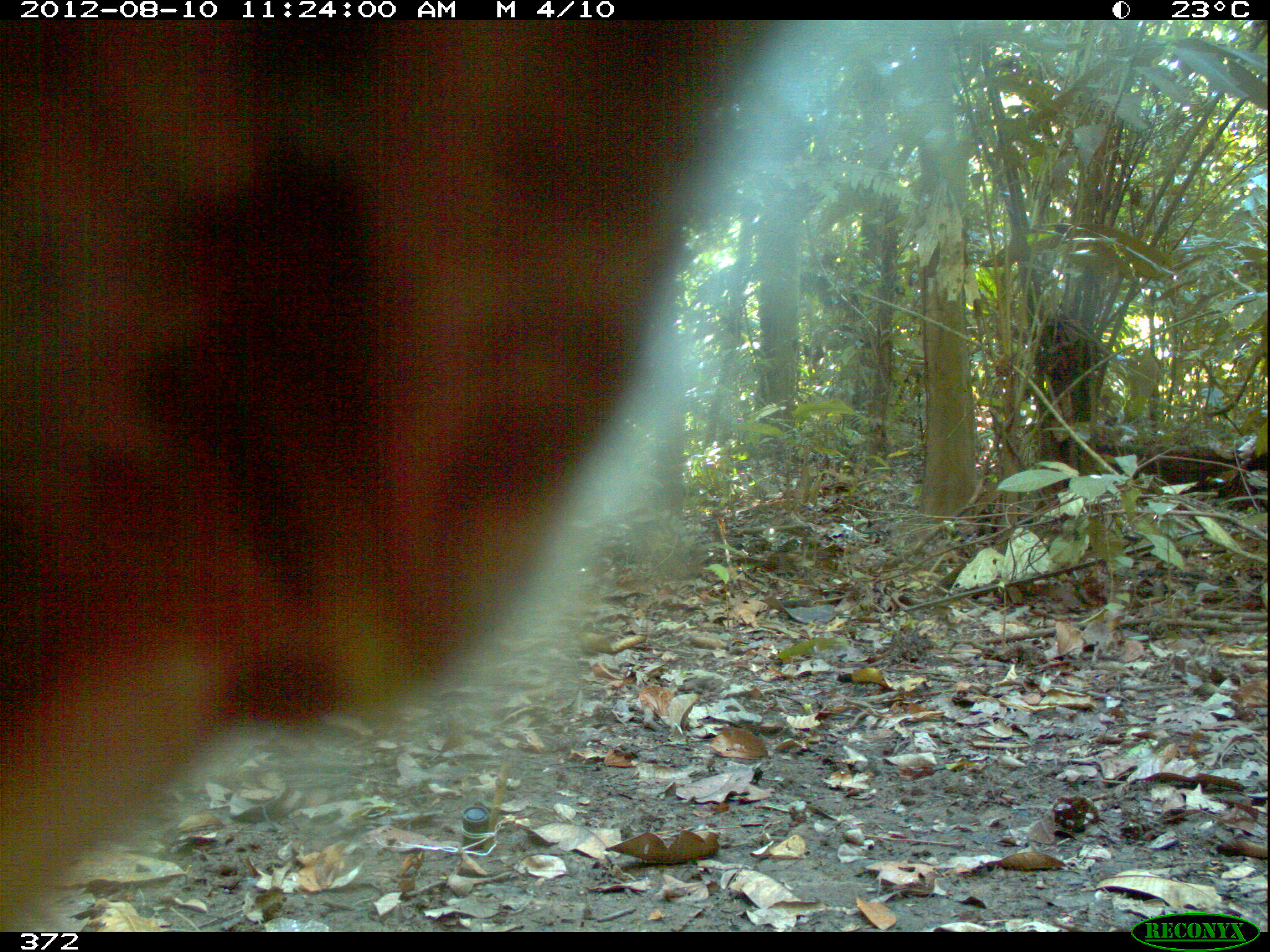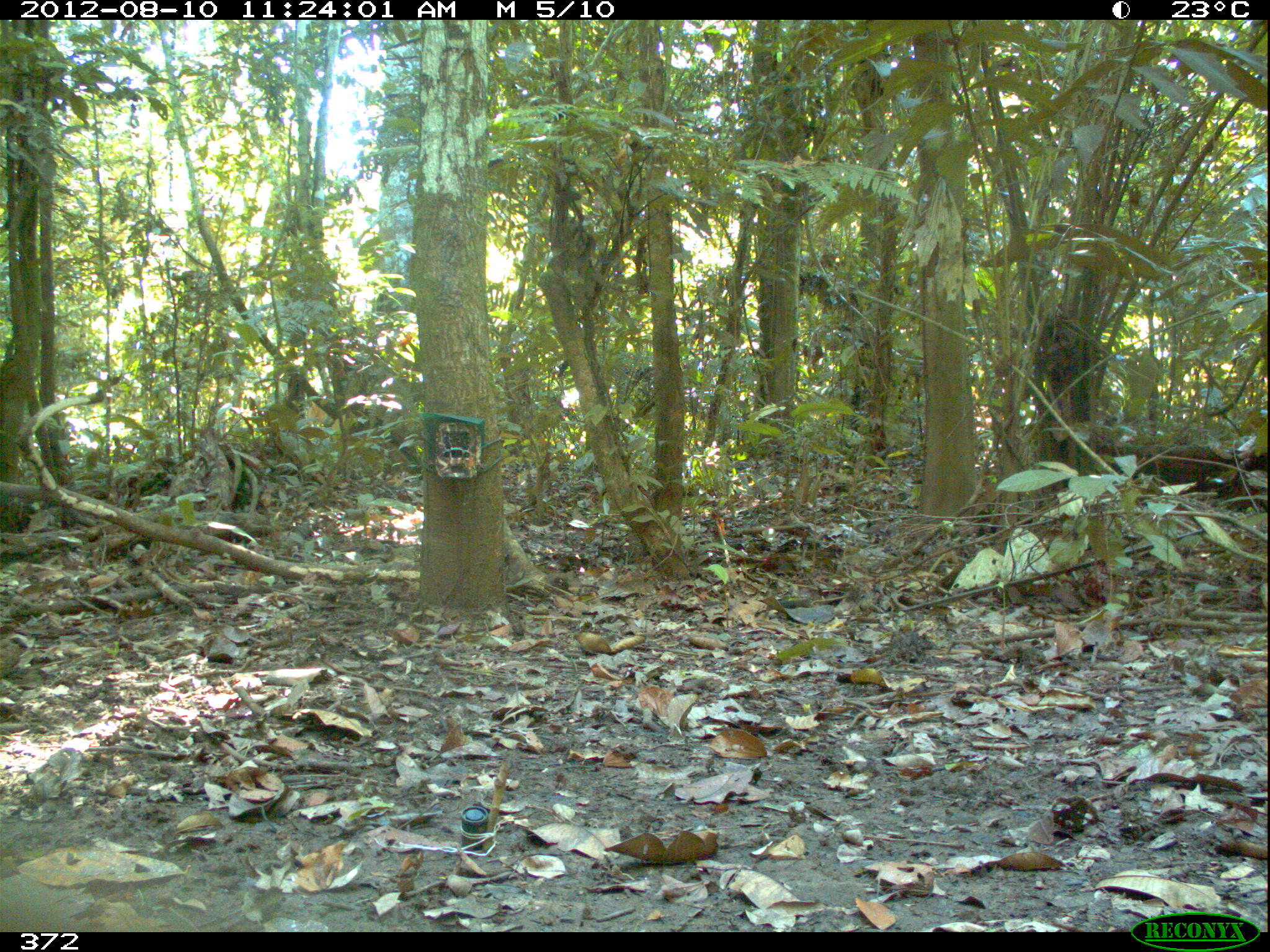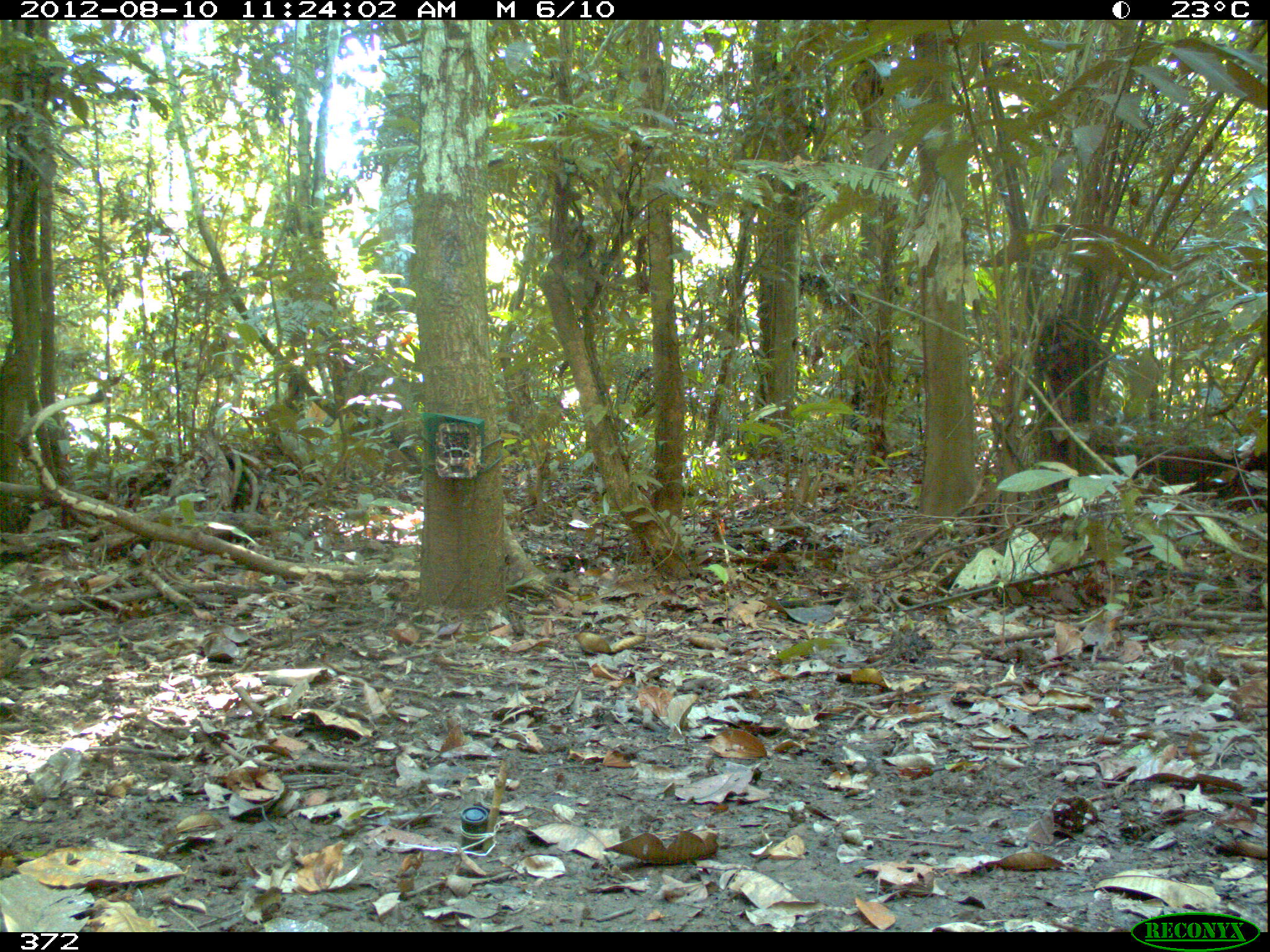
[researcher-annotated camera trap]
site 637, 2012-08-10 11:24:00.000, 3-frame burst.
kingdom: Animalia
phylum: Chordata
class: Mammalia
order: Artiodactyla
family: Tayassuidae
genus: Tayassu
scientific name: Tayassu pecari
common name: white-lipped peccary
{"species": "Tayassu pecari (white-lipped peccary)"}